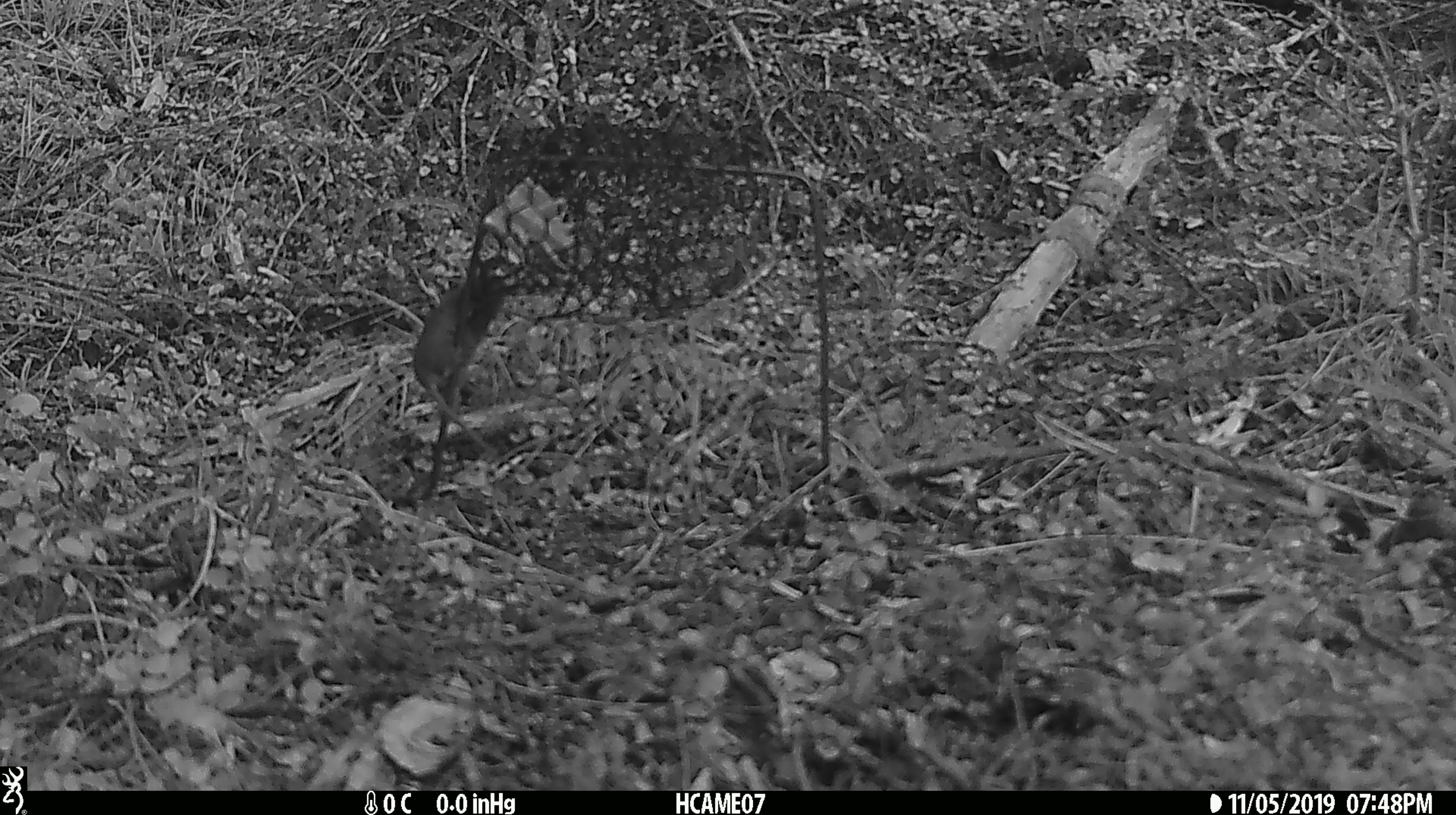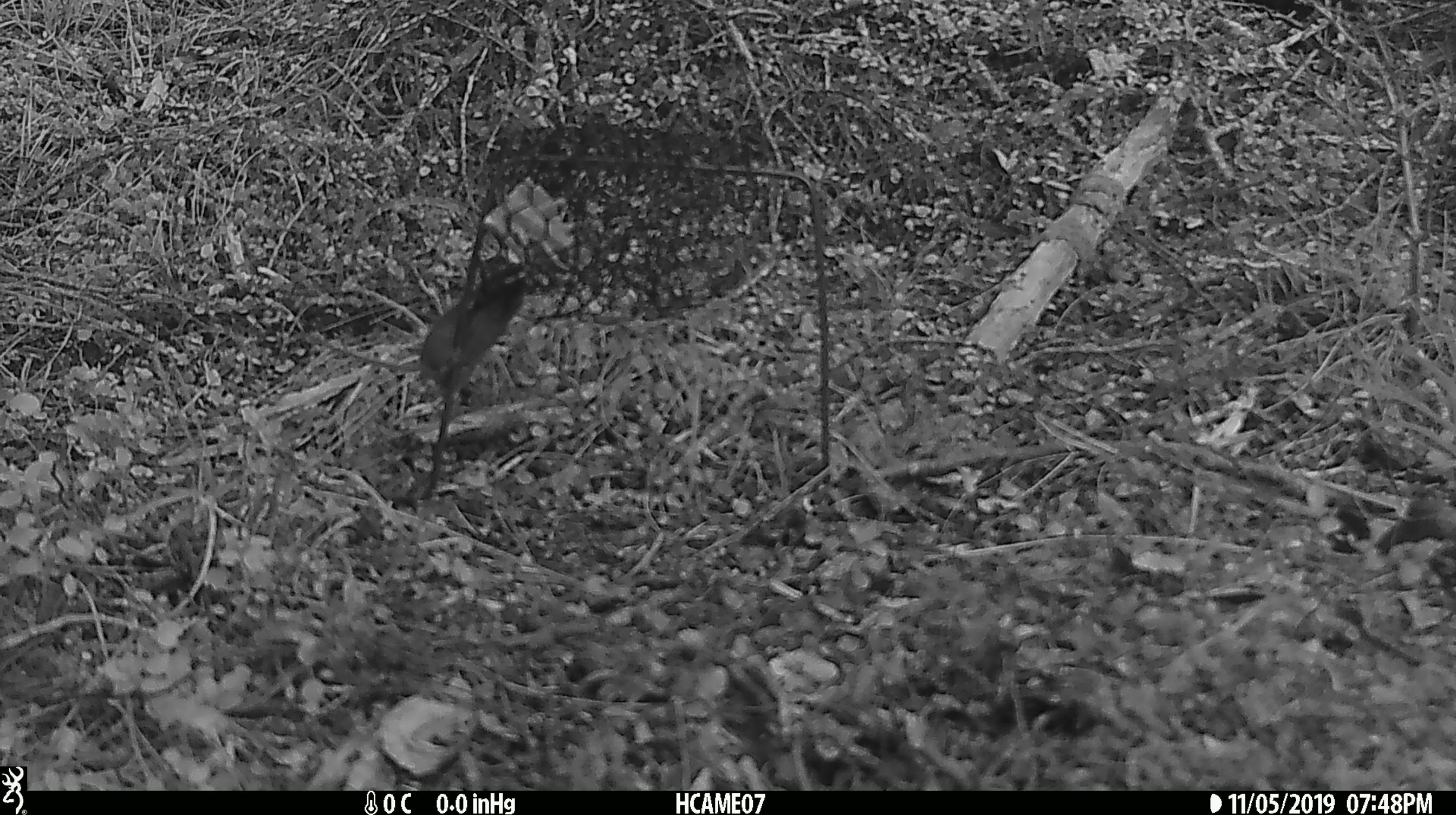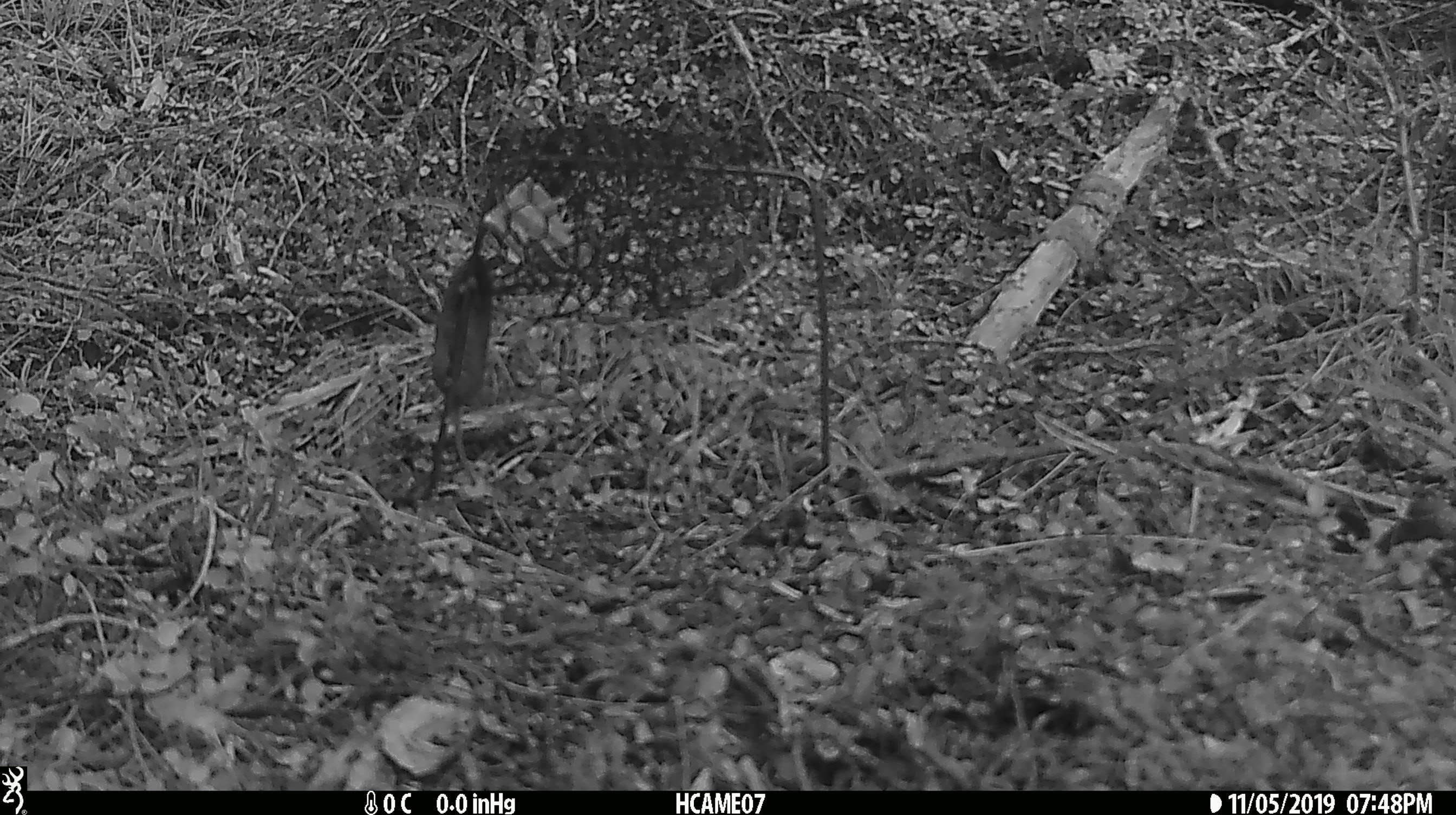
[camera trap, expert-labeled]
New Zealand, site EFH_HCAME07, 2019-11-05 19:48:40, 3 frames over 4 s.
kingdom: Animalia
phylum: Chordata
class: Mammalia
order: Rodentia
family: Muridae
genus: Mus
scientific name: Mus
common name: mouse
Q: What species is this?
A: Mouse (Mus).